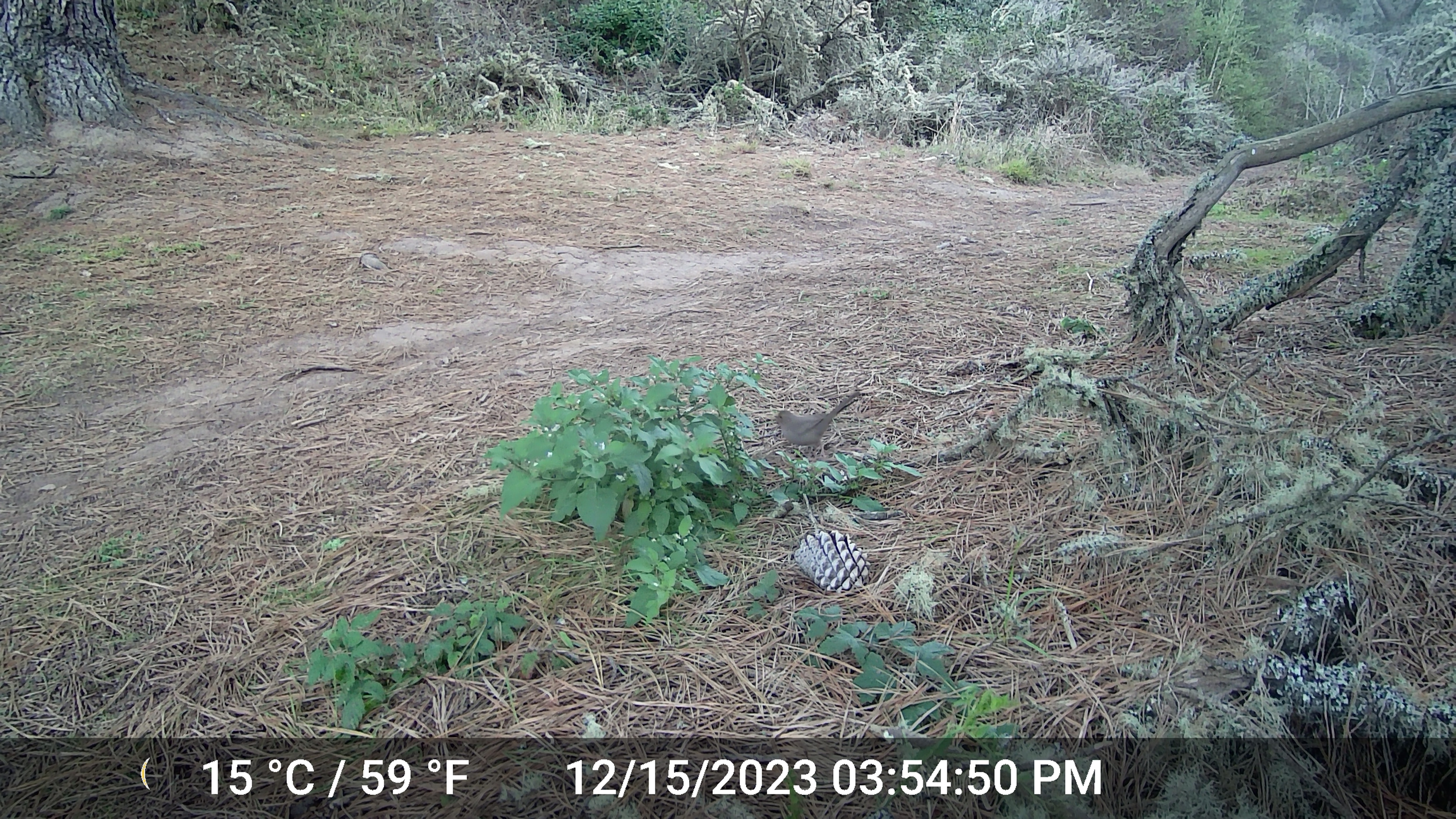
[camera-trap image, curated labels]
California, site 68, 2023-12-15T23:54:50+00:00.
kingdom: Animalia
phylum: Chordata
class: Aves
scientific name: Aves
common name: bird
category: unknown bird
Unknown bird (bird) (Aves).